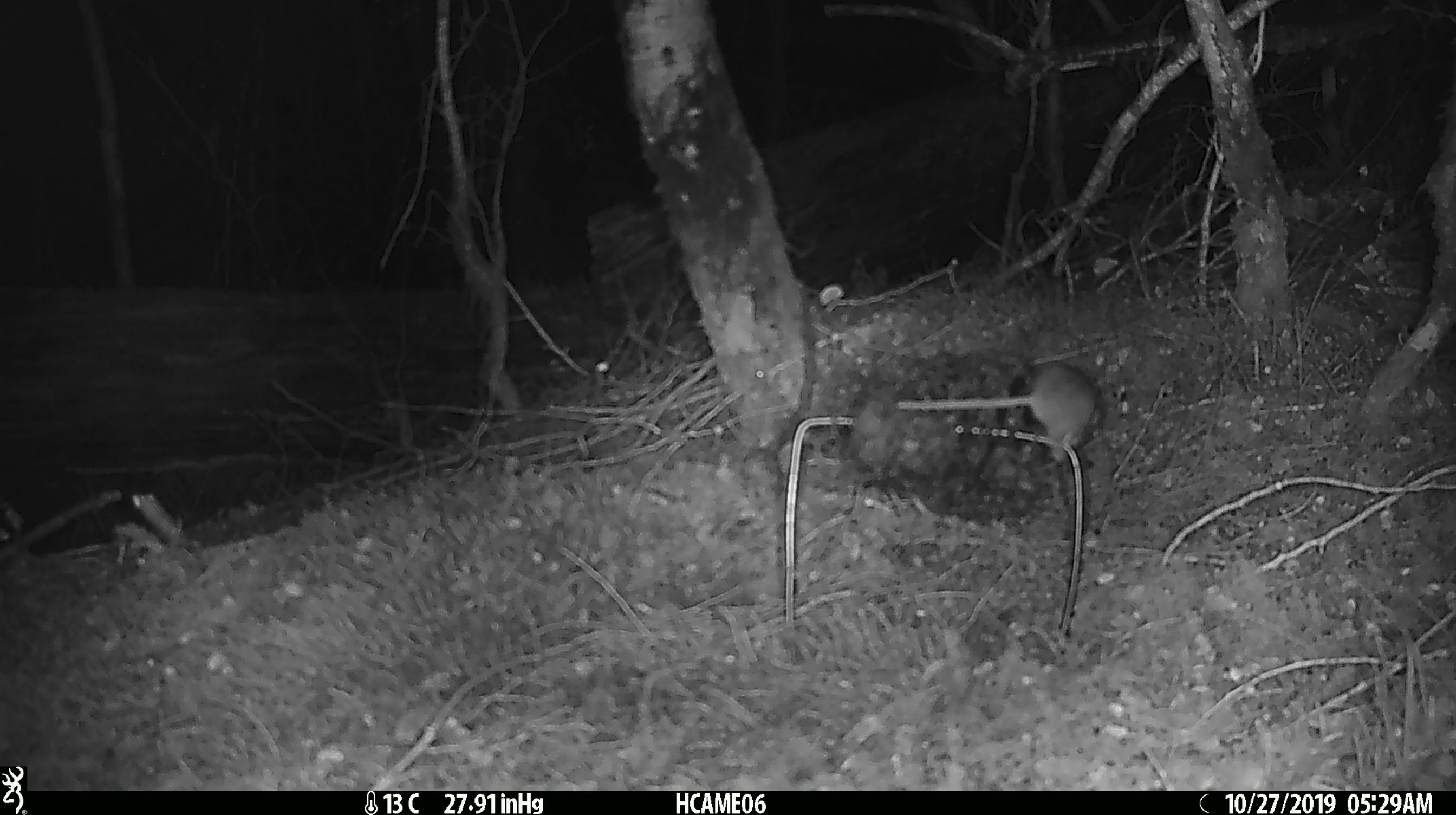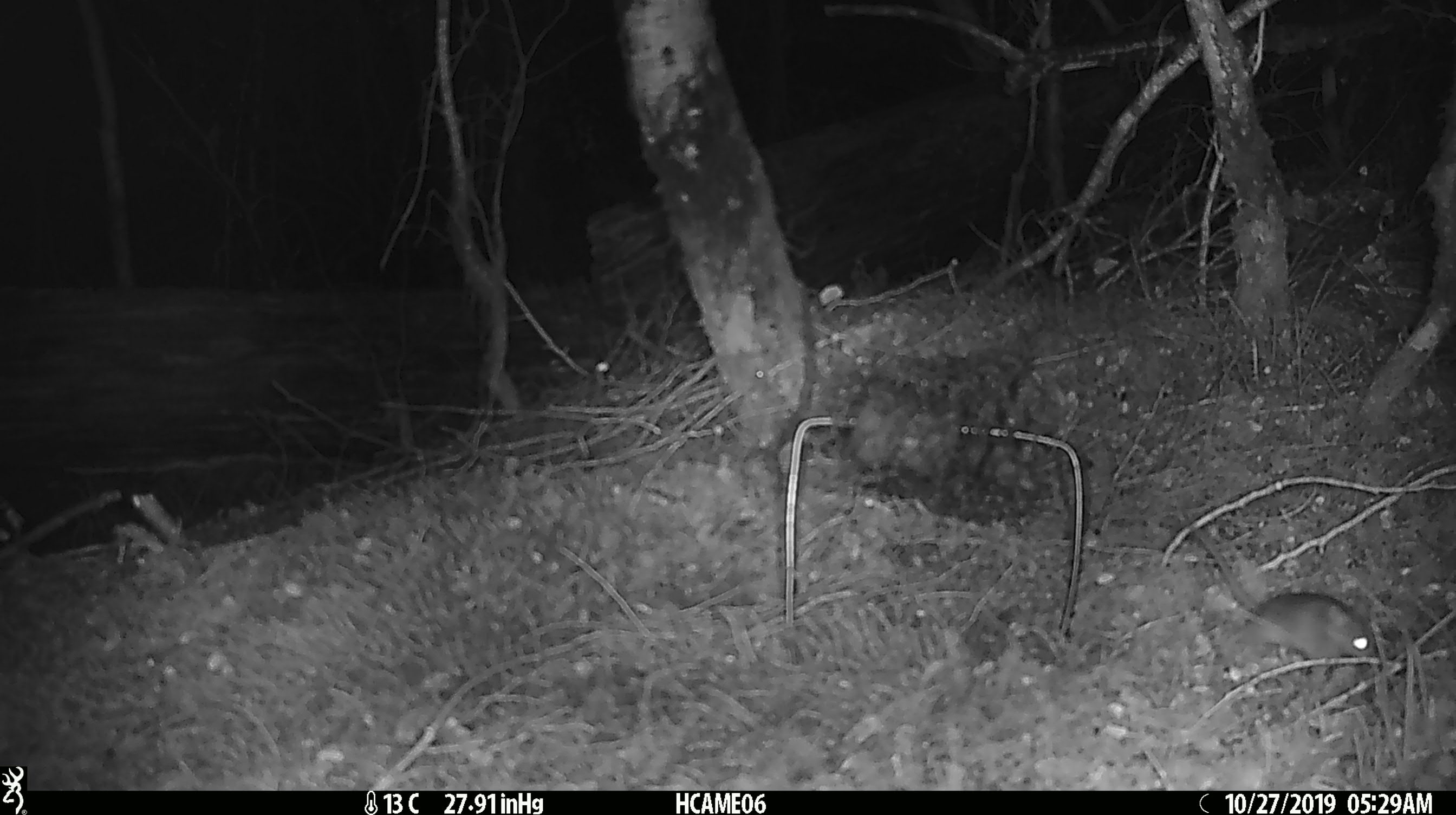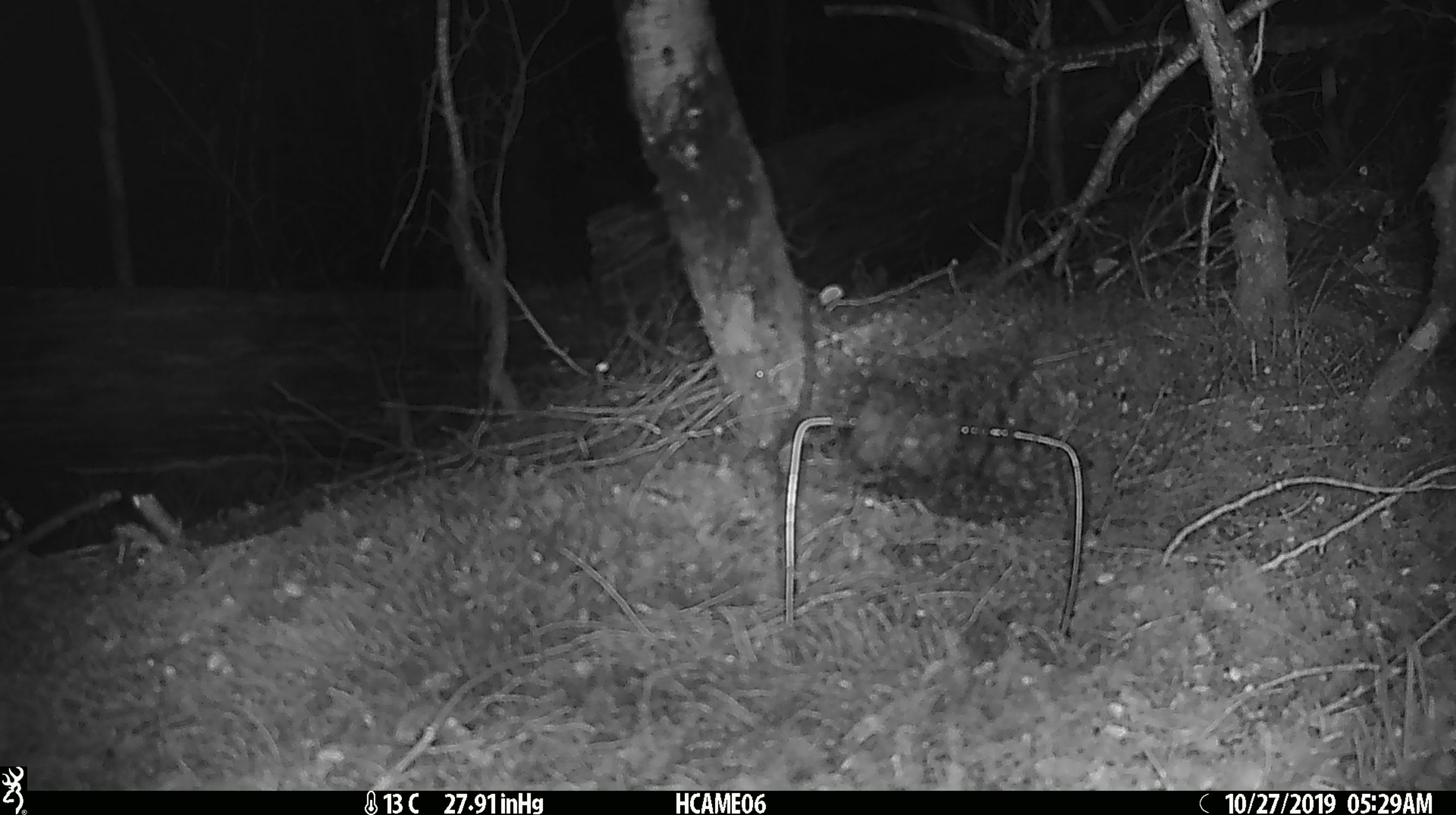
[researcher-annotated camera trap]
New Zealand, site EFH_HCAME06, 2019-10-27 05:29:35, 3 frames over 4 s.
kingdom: Animalia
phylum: Chordata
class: Mammalia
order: Rodentia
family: Muridae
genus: Mus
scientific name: Mus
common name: mouse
Mouse (Mus).